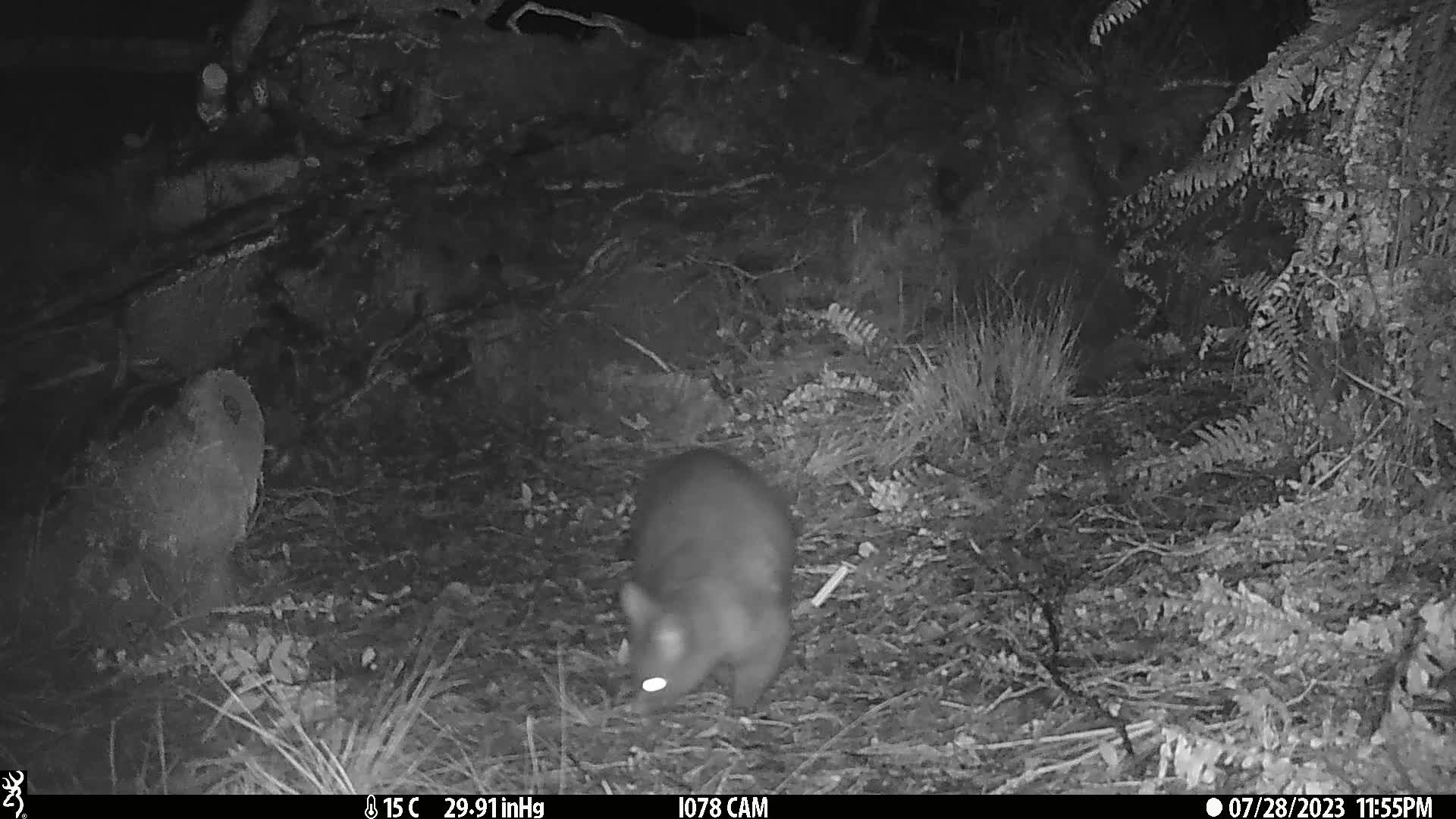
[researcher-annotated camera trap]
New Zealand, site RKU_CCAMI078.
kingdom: Animalia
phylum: Chordata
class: Mammalia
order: Diprotodontia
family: Phalangeridae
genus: Trichosurus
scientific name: Trichosurus vulpecula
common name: common brushtail possum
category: possum